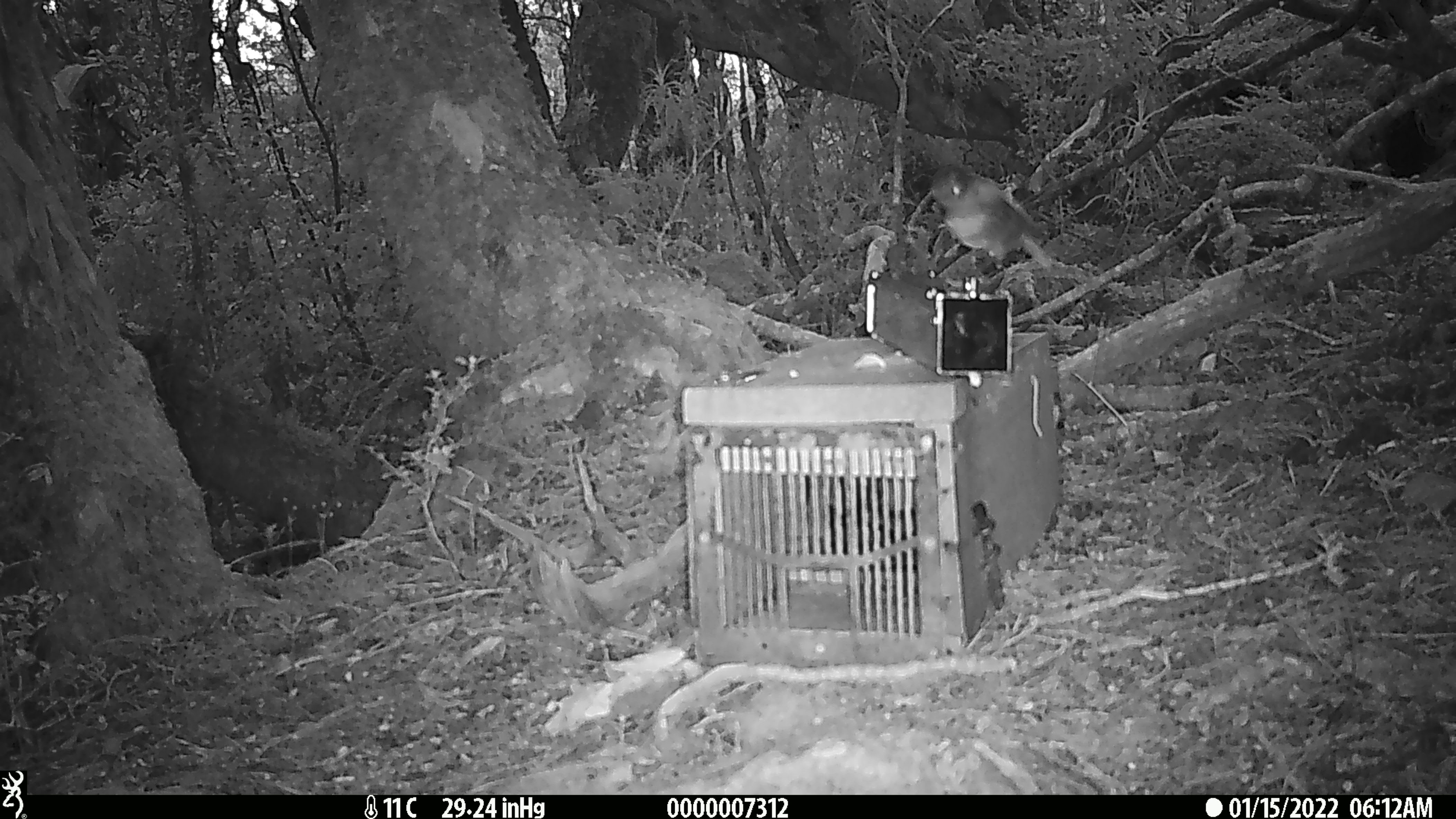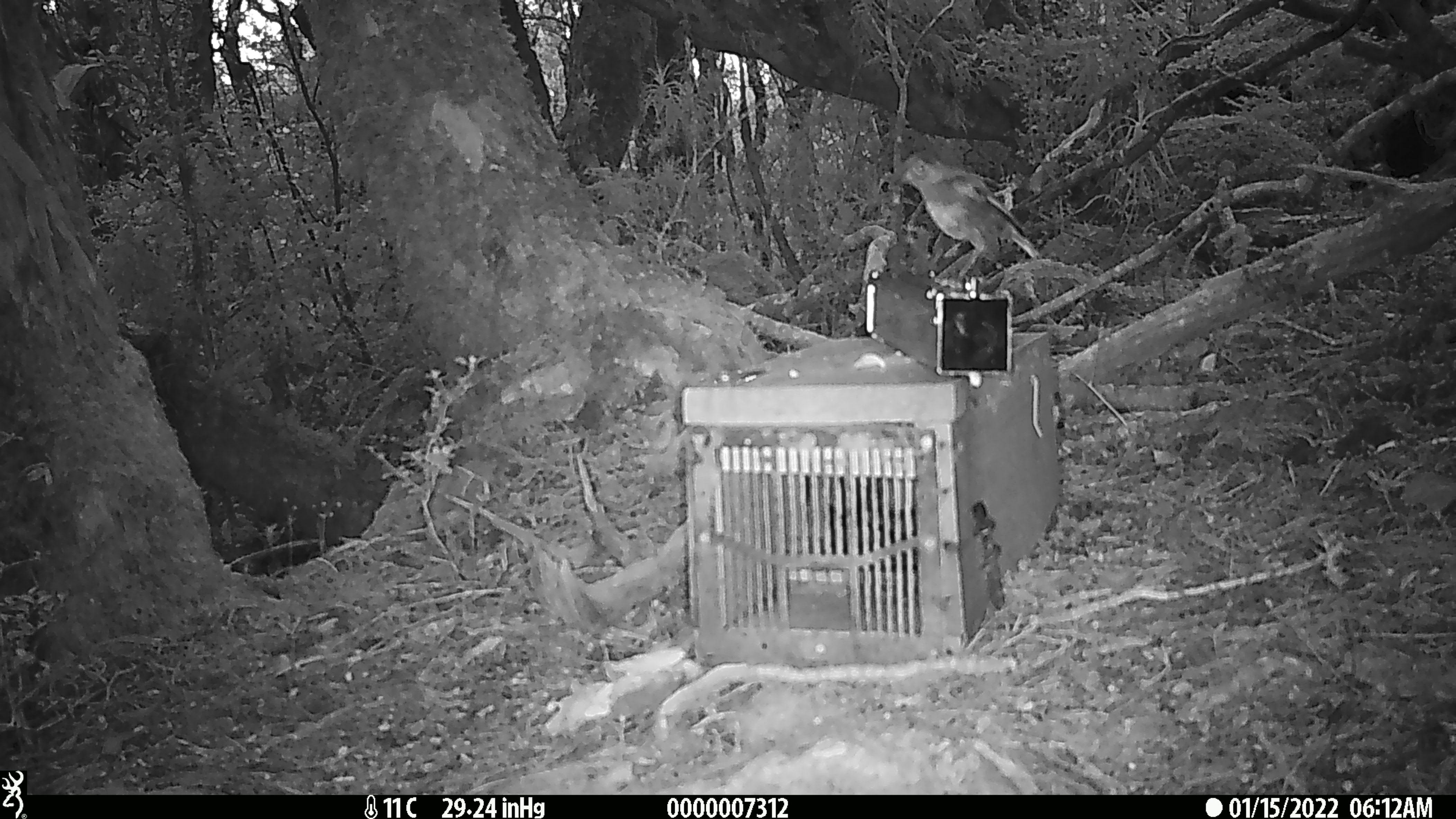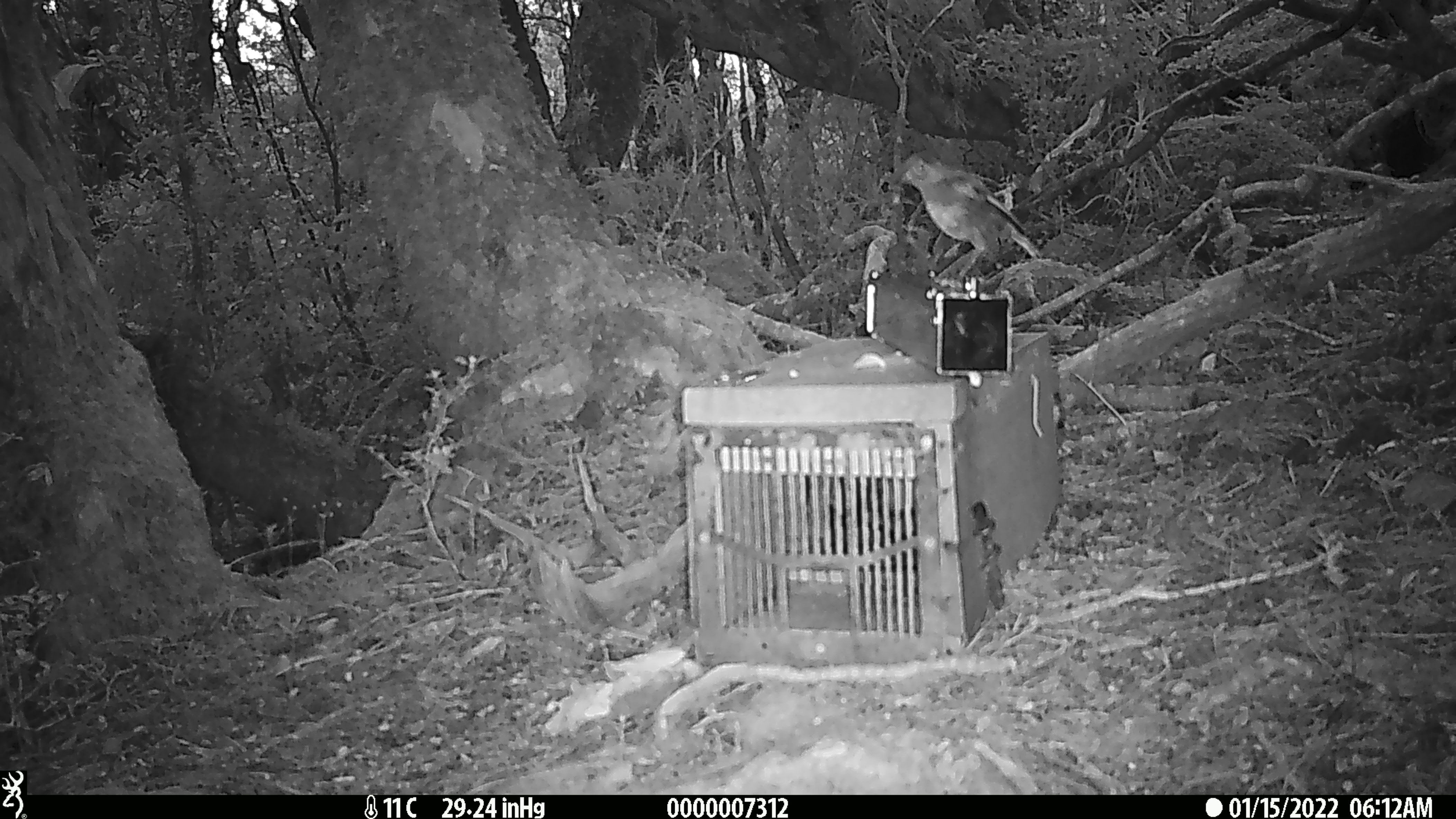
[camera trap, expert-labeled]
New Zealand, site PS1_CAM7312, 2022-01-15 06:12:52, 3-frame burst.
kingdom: Animalia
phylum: Chordata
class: Aves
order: Passeriformes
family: Petroicidae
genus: Petroica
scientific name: Petroica australis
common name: new zealand robin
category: robin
Robin (new zealand robin) (Petroica australis).